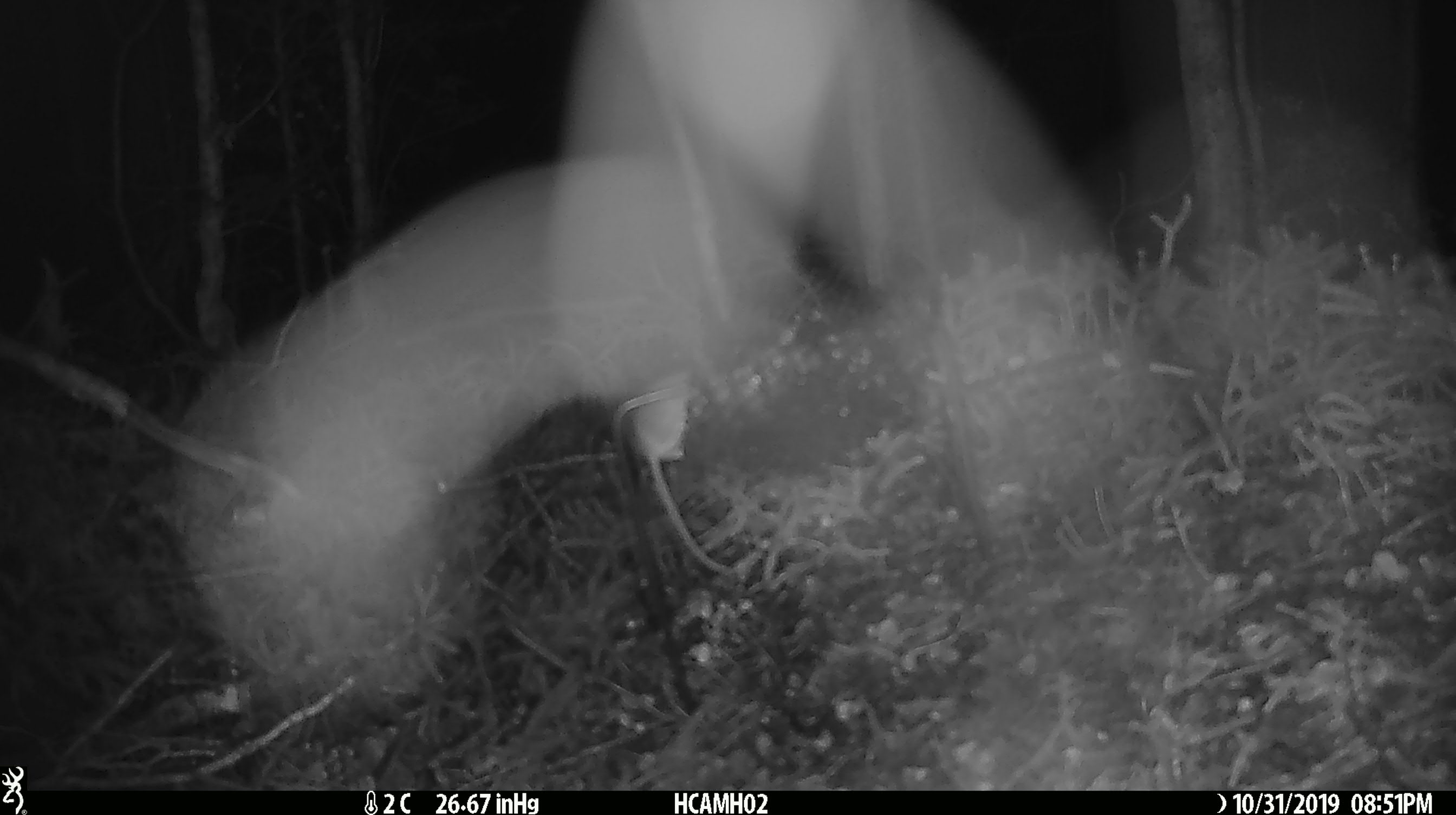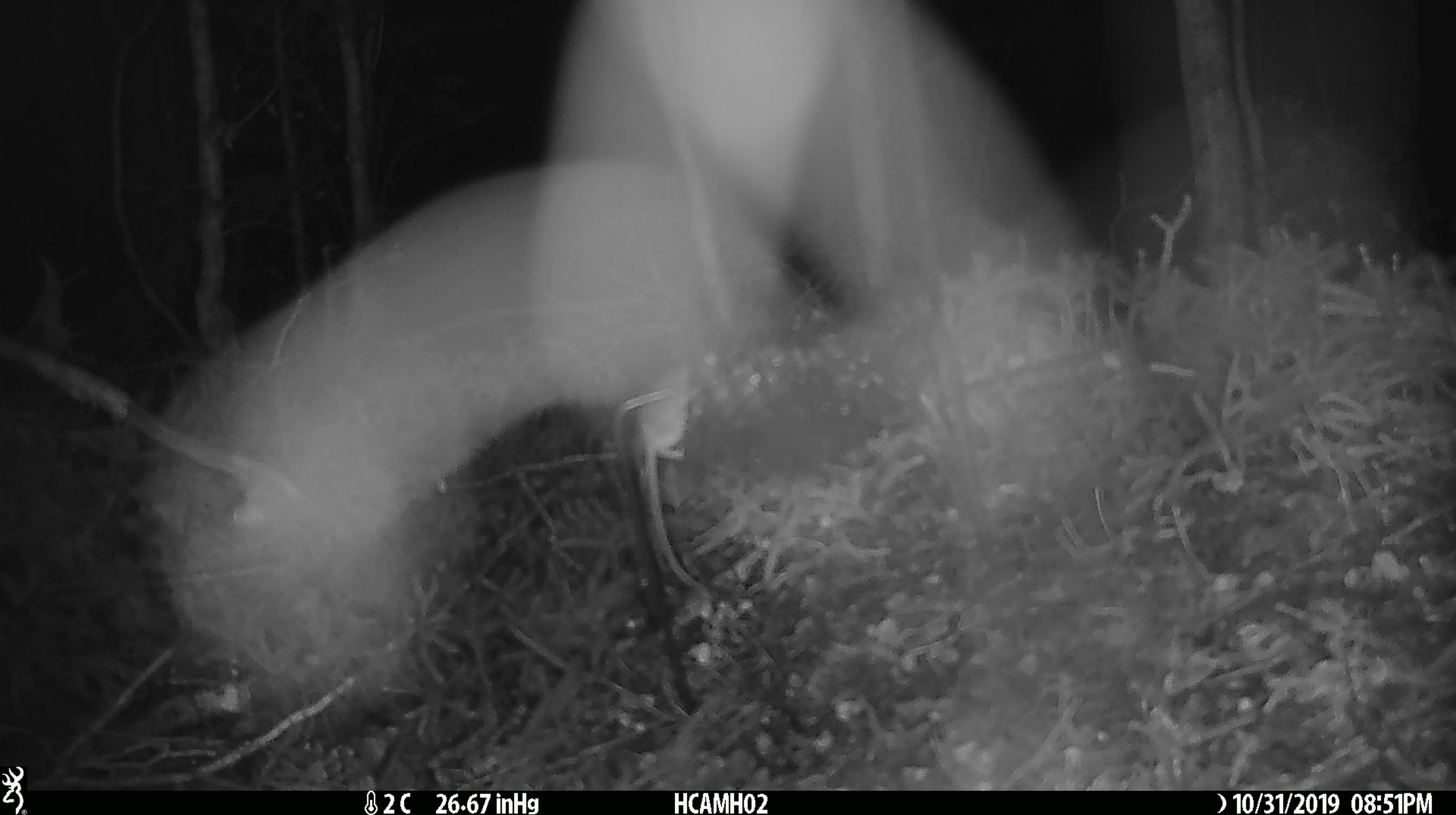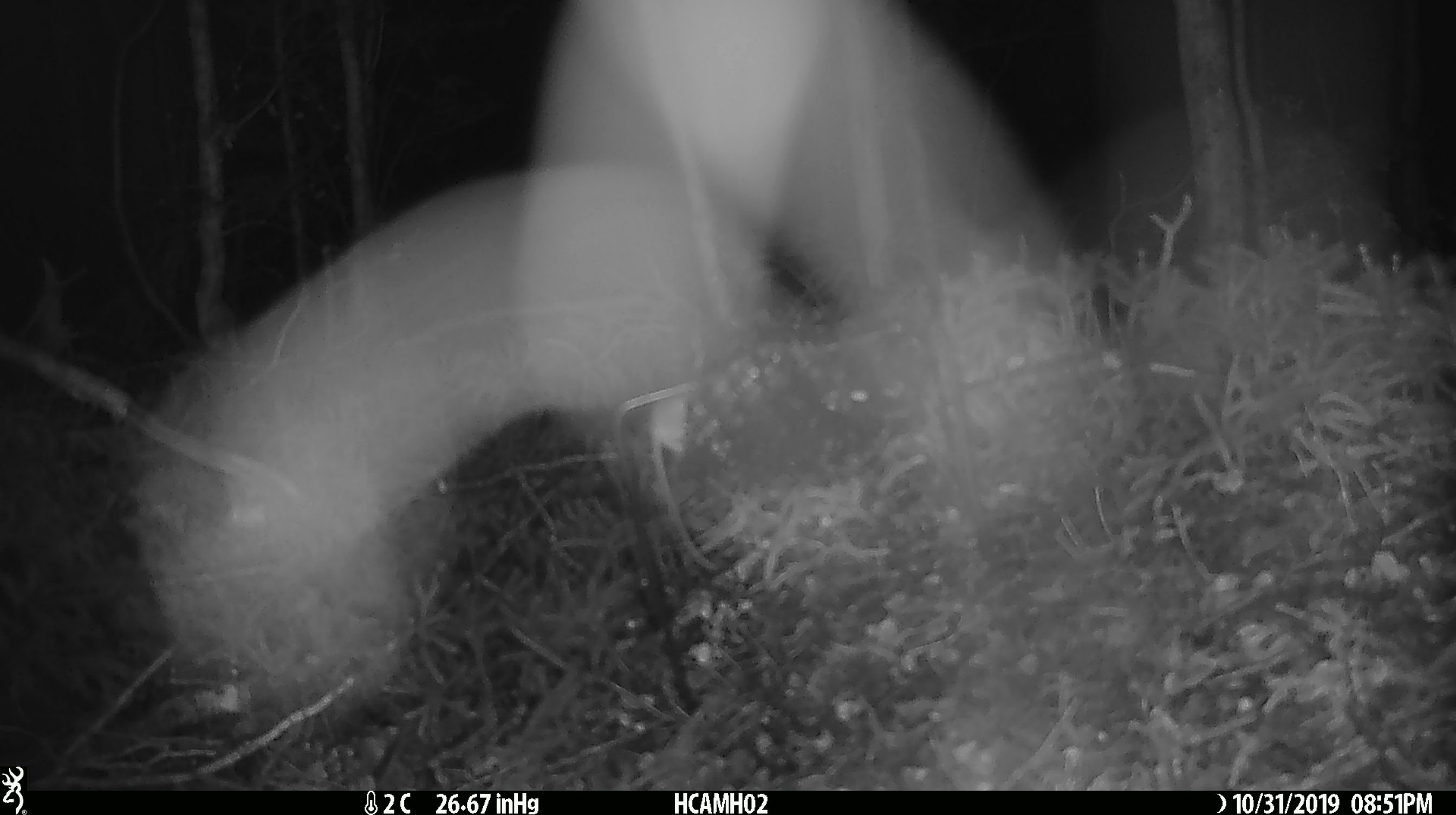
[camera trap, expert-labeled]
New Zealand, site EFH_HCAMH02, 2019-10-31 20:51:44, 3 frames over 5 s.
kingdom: Animalia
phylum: Chordata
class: Mammalia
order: Rodentia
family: Muridae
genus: Mus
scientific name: Mus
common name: mouse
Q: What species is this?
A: Mouse (Mus).